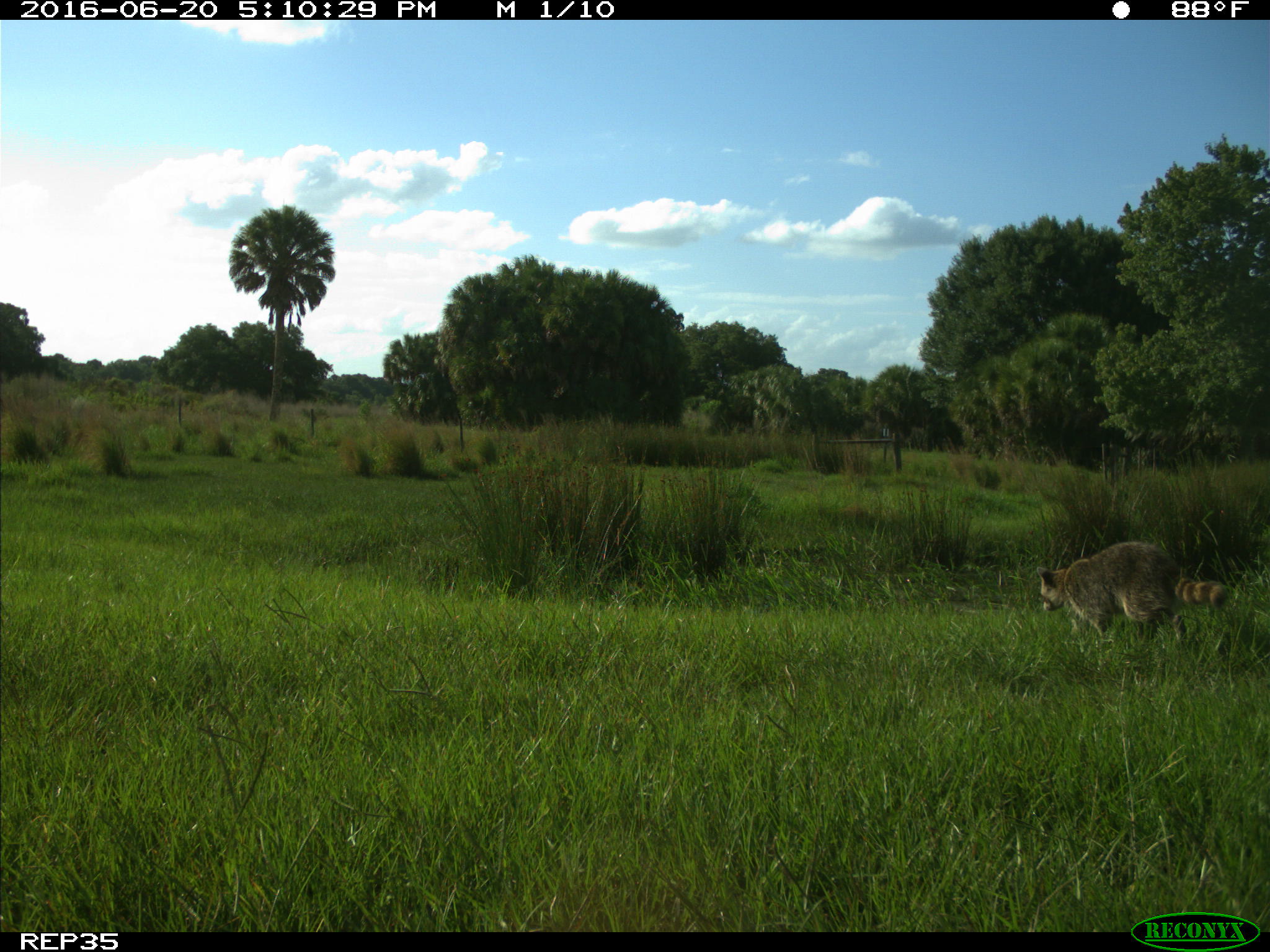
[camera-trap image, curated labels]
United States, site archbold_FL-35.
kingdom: Animalia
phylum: Chordata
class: Mammalia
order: Carnivora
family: Procyonidae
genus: Procyon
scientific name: Procyon lotor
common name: common raccoon